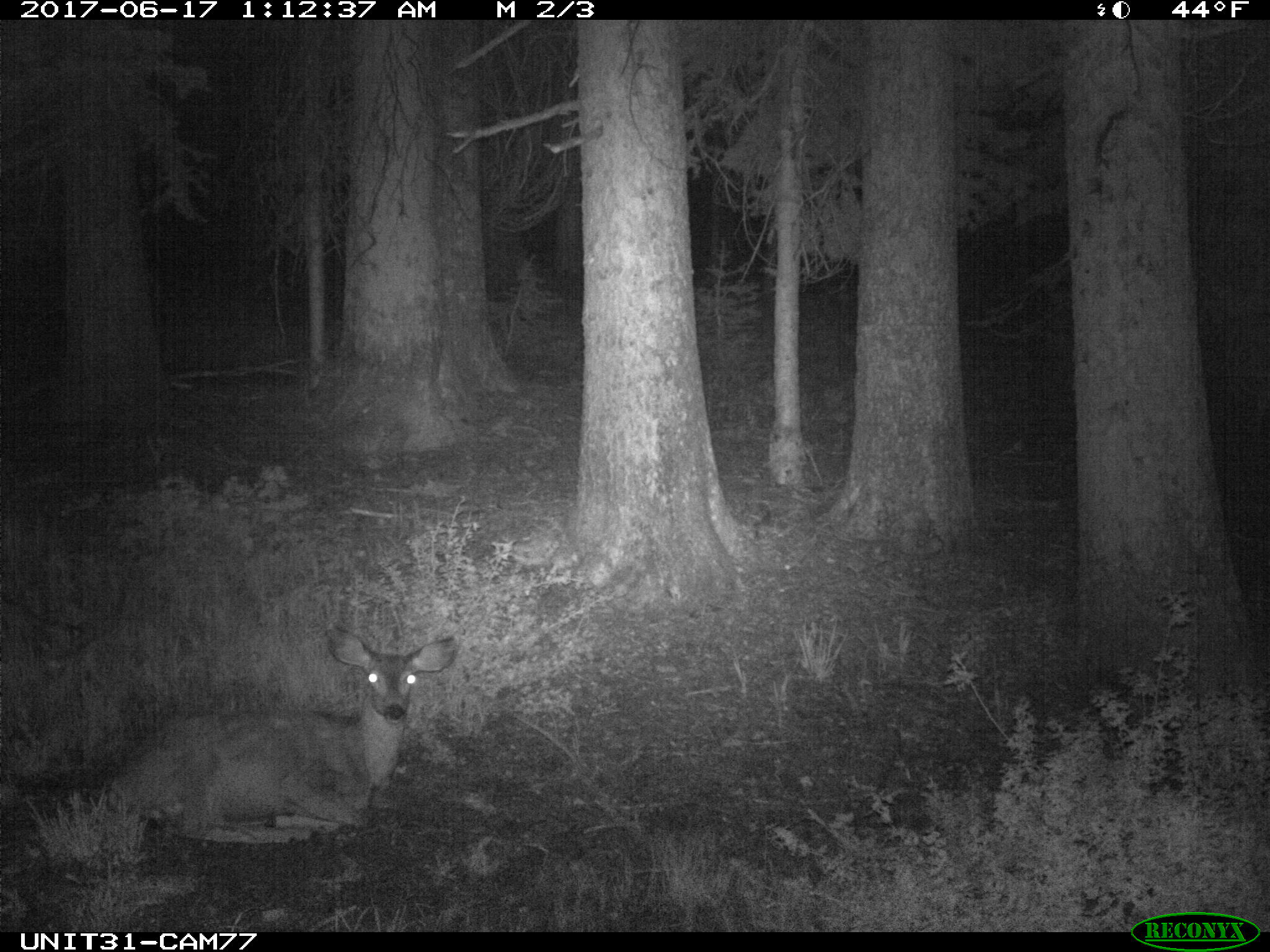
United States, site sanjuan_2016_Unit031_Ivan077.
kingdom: Animalia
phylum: Chordata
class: Mammalia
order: Artiodactyla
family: Cervidae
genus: Odocoileus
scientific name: Odocoileus hemionus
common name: mule deer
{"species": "Odocoileus hemionus (mule deer)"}